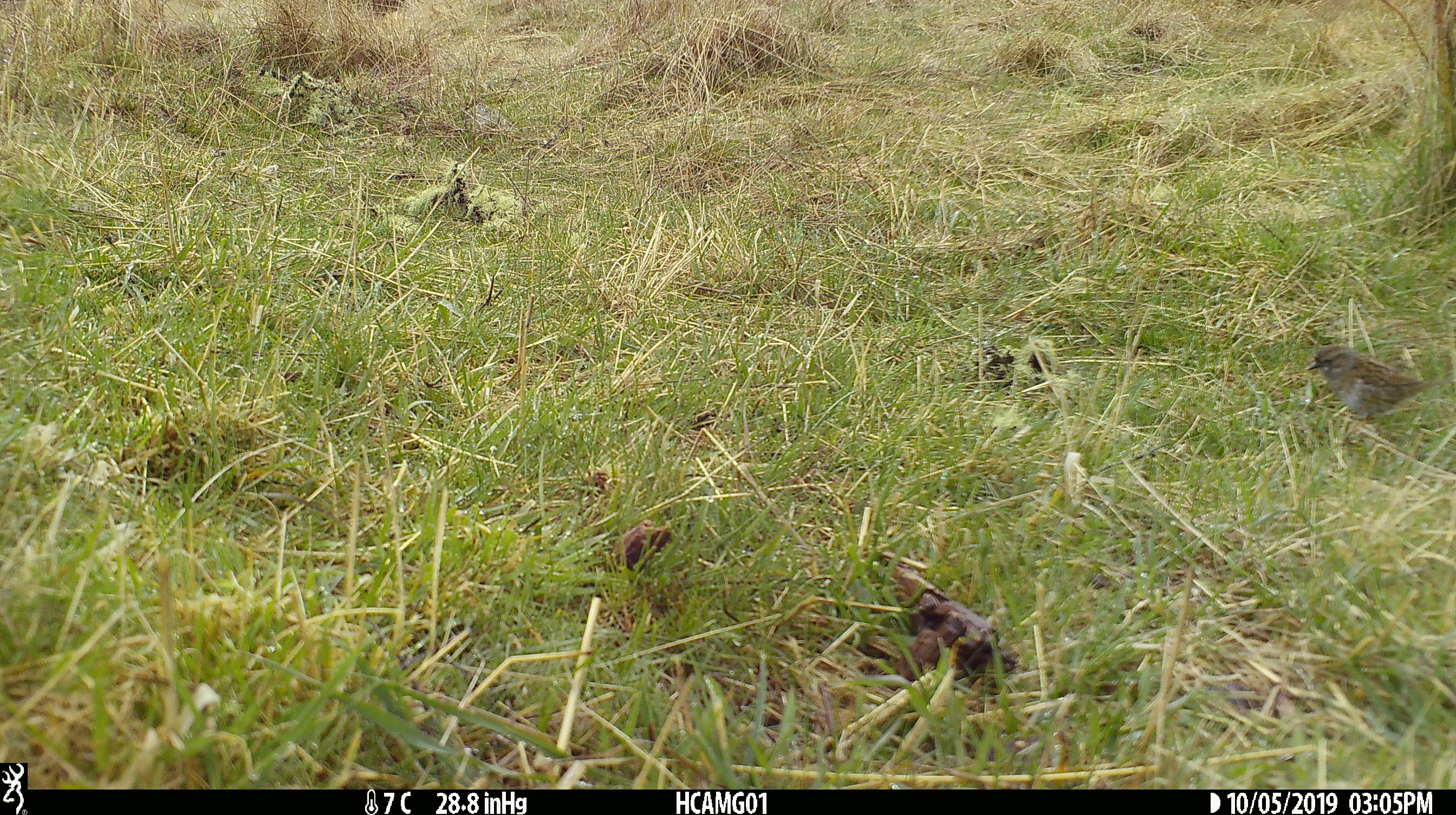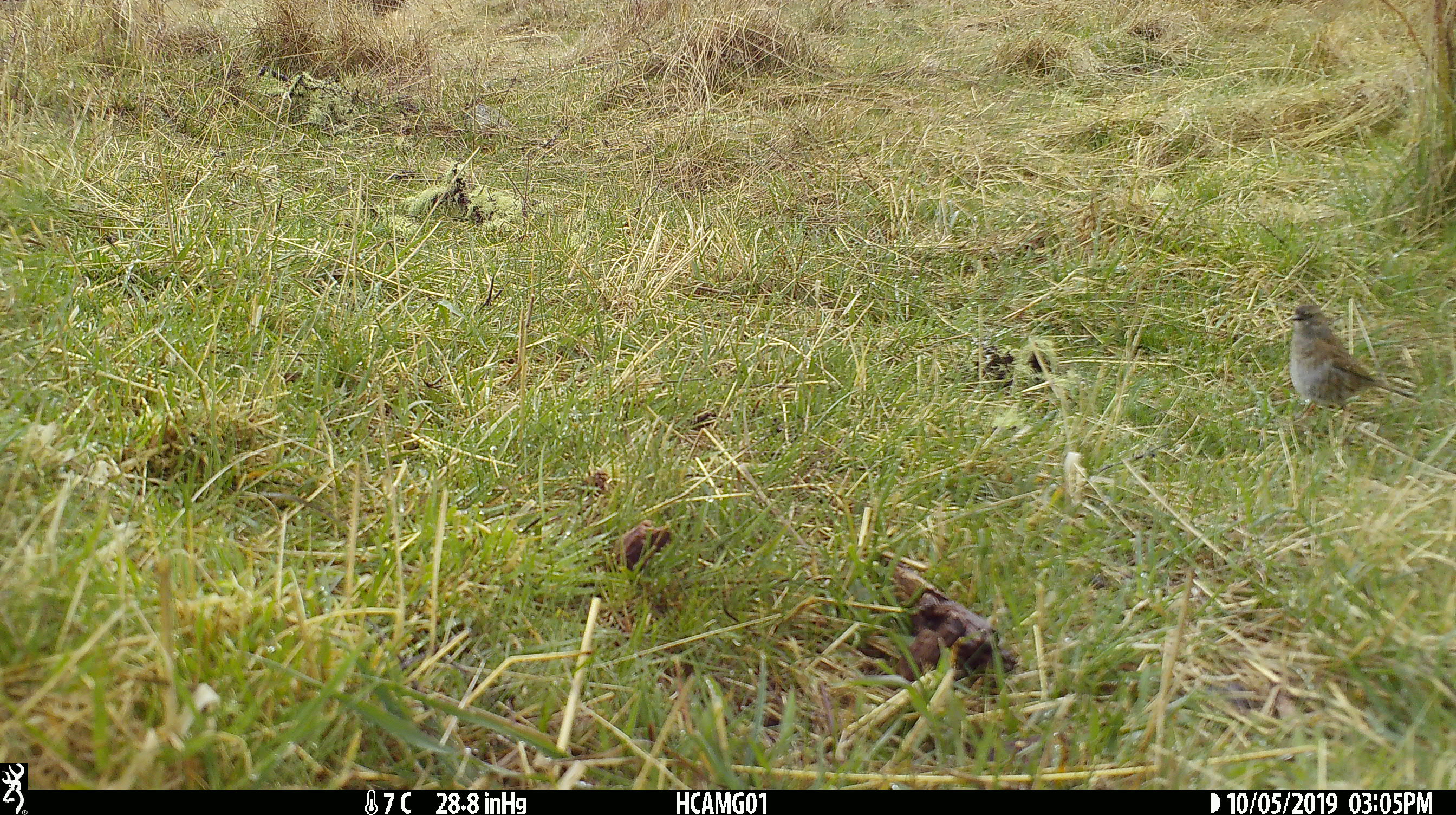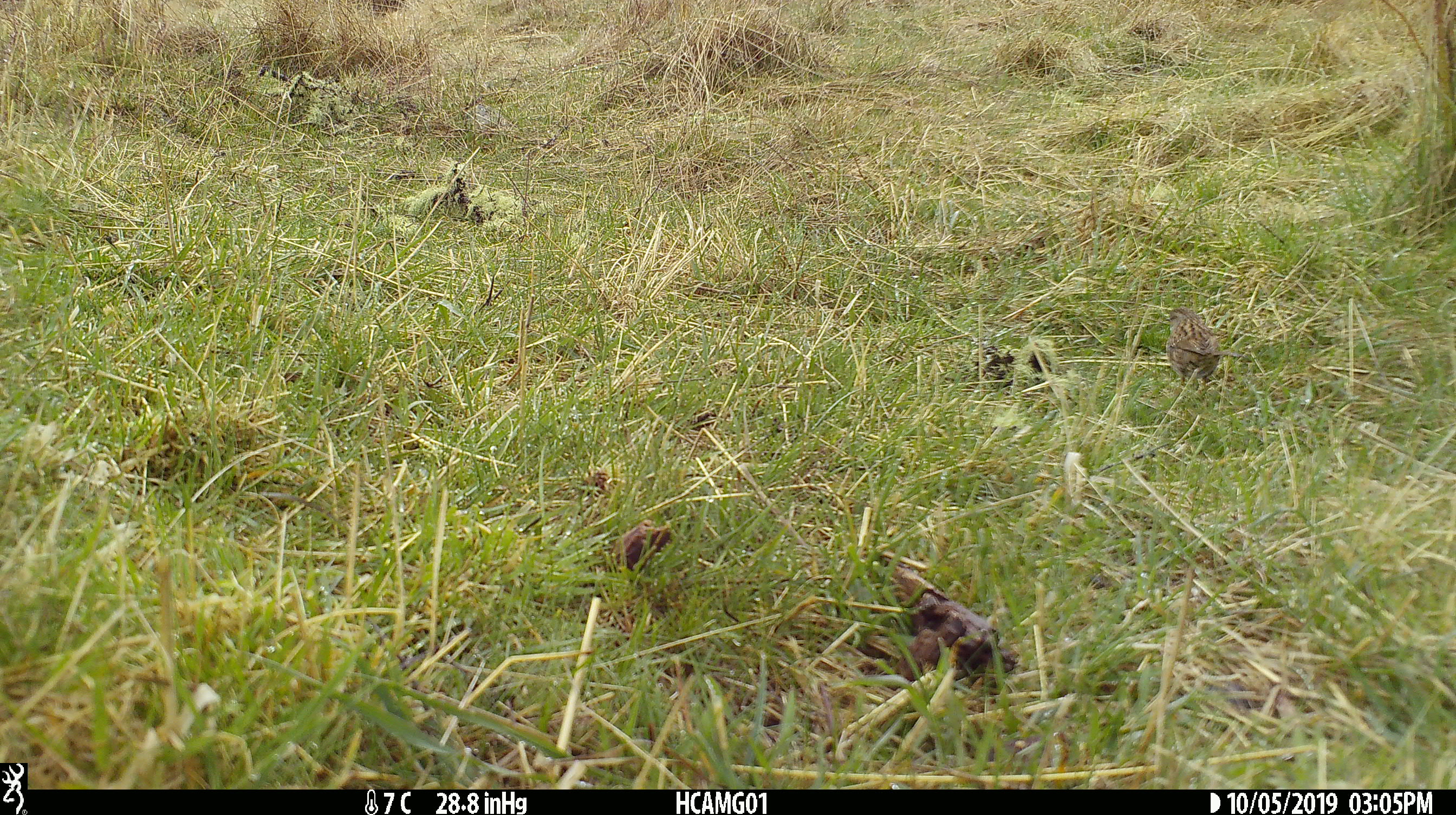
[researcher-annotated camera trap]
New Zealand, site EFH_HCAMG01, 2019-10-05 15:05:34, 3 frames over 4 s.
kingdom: Animalia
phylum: Chordata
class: Aves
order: Passeriformes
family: Prunellidae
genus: Prunella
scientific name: Prunella modularis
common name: dunnock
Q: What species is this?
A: Dunnock (Prunella modularis).